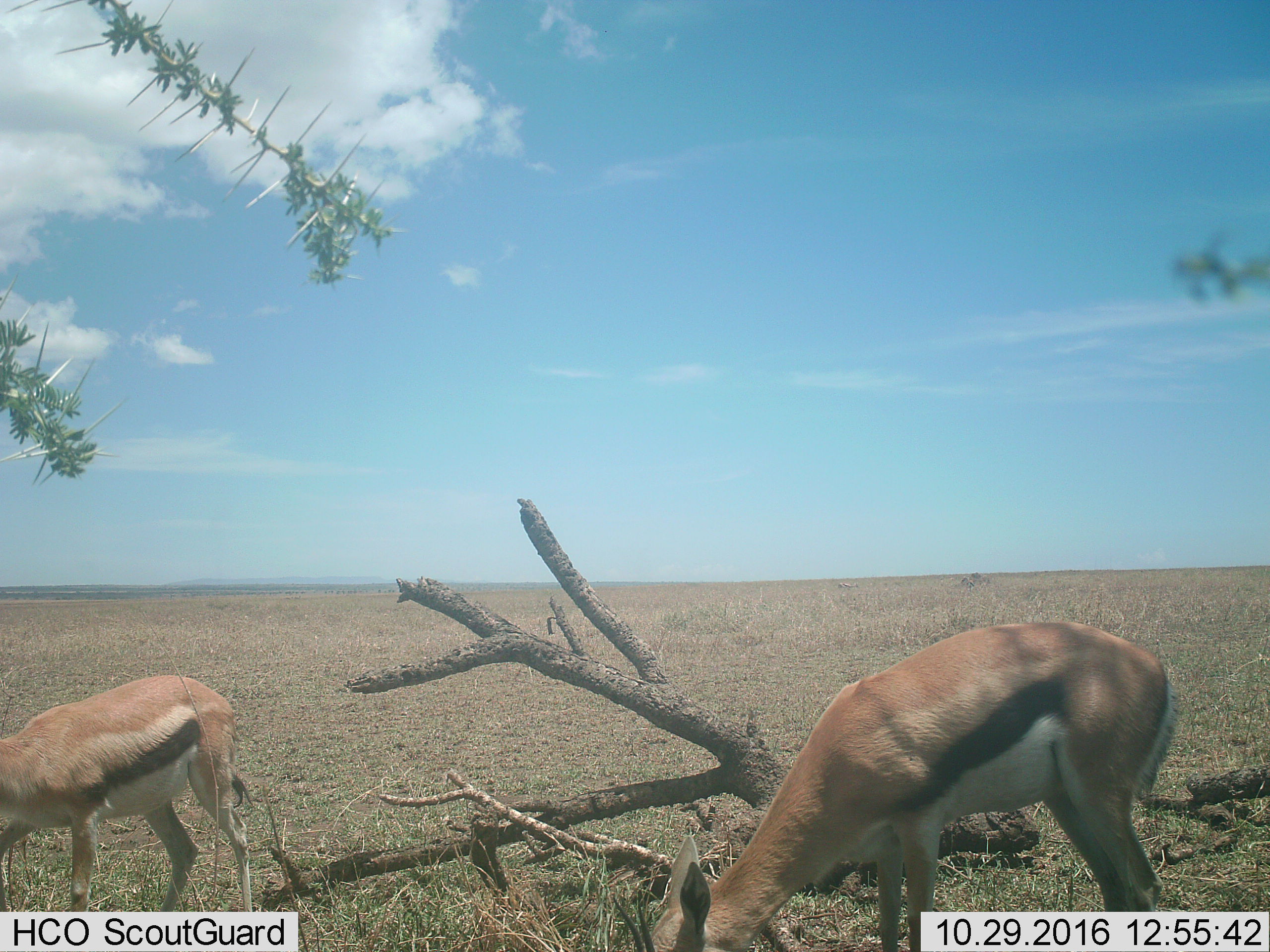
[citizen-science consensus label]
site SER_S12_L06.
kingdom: Animalia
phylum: Chordata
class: Mammalia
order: Artiodactyla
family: Bovidae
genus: Eudorcas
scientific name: Eudorcas thomsonii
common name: thomson's gazelle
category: gazellethomsons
Gazellethomsons (thomson's gazelle) (Eudorcas thomsonii), count 2. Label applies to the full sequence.